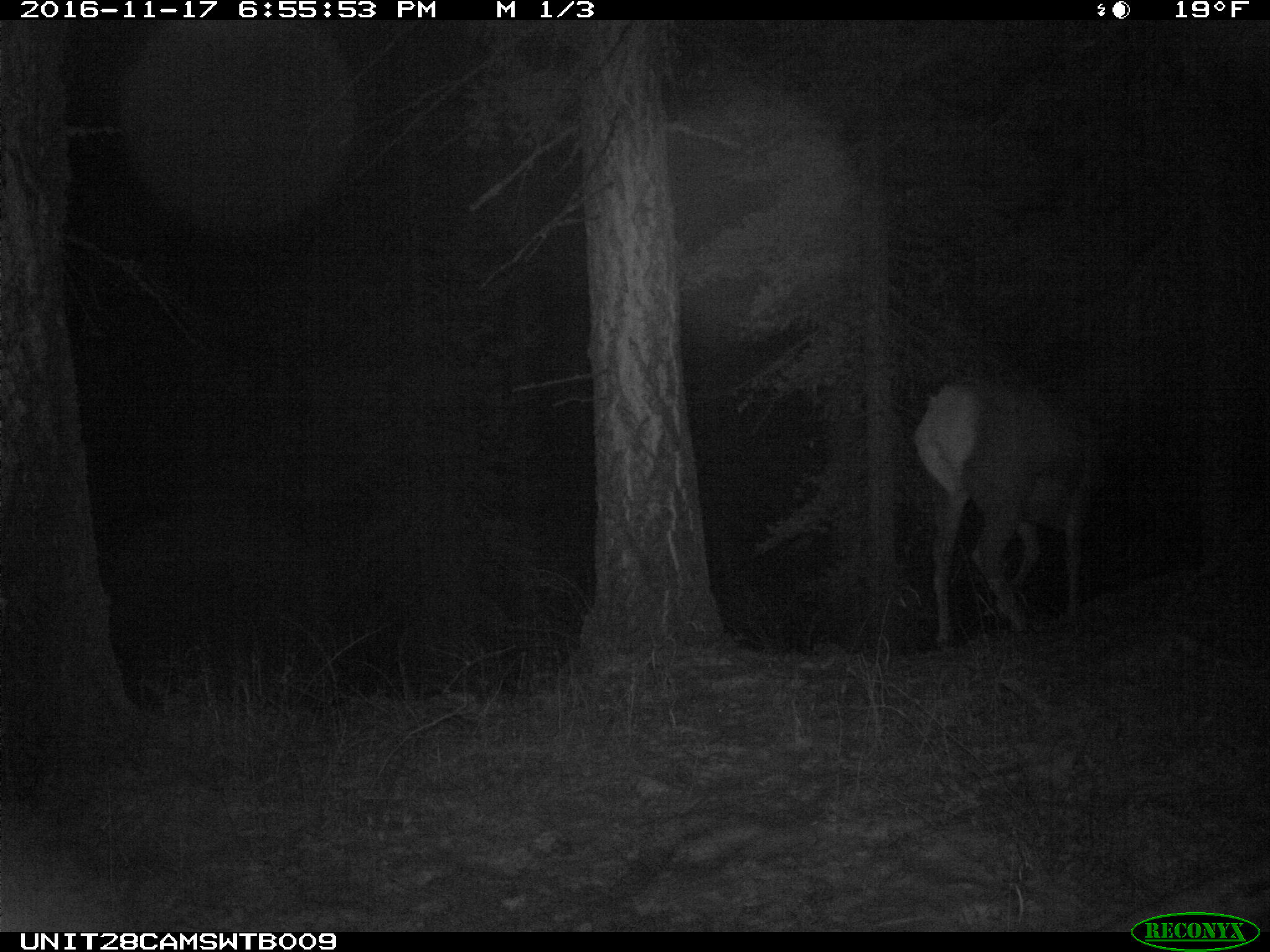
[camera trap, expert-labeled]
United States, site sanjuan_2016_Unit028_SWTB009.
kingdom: Animalia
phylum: Chordata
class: Mammalia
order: Artiodactyla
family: Cervidae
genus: Cervus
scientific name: Cervus elaphus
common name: red deer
Cervus elaphus (red deer).